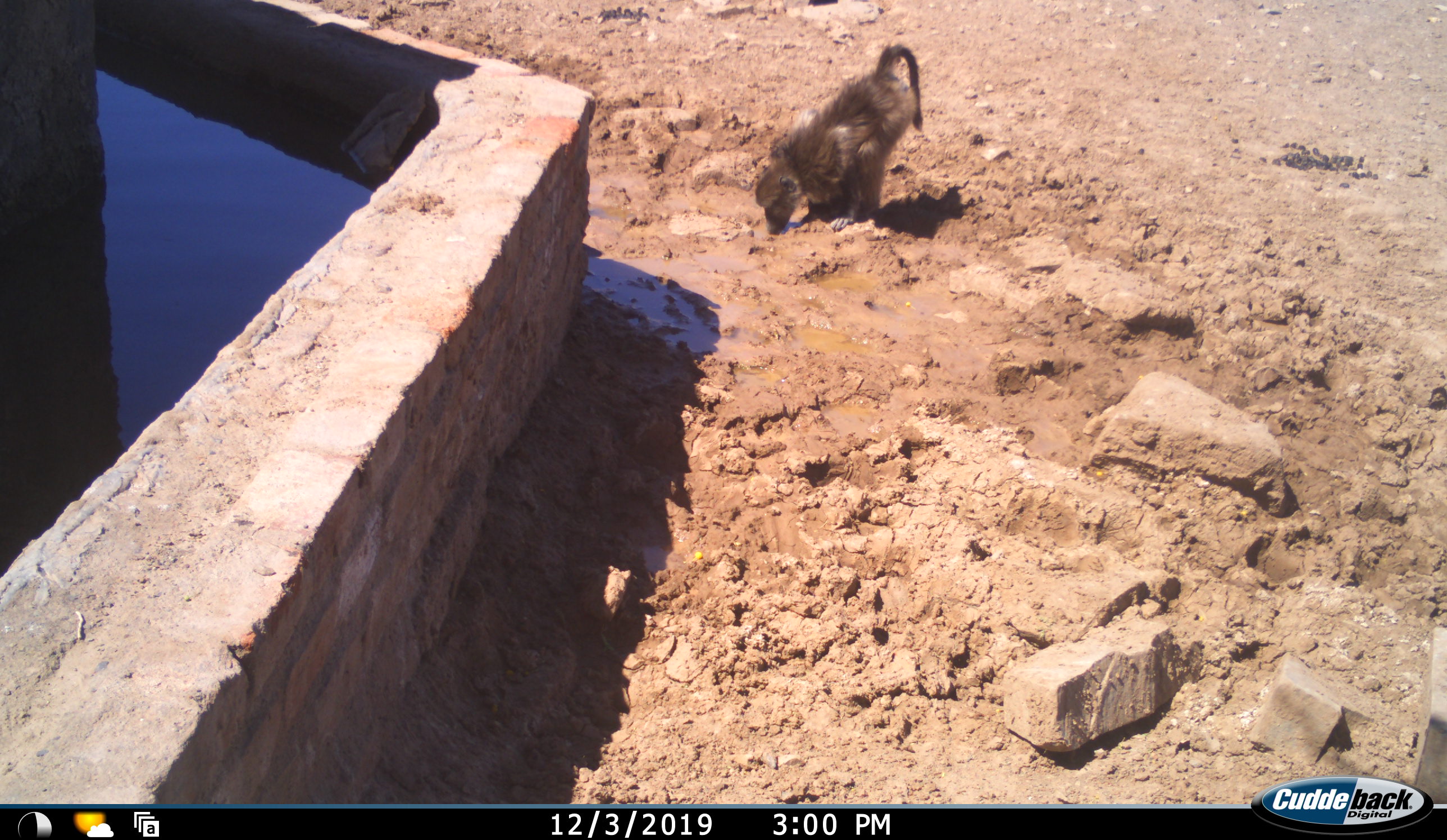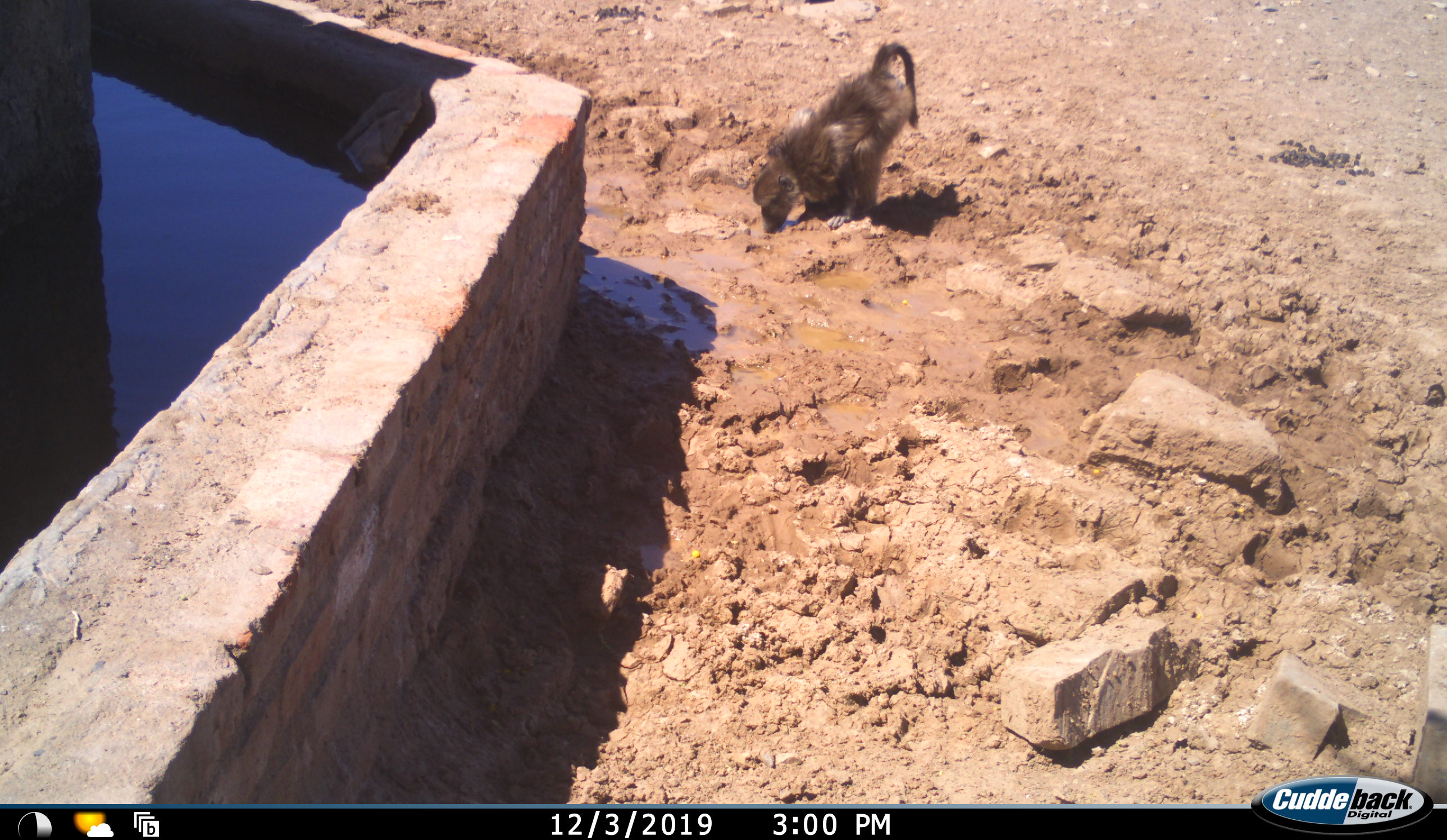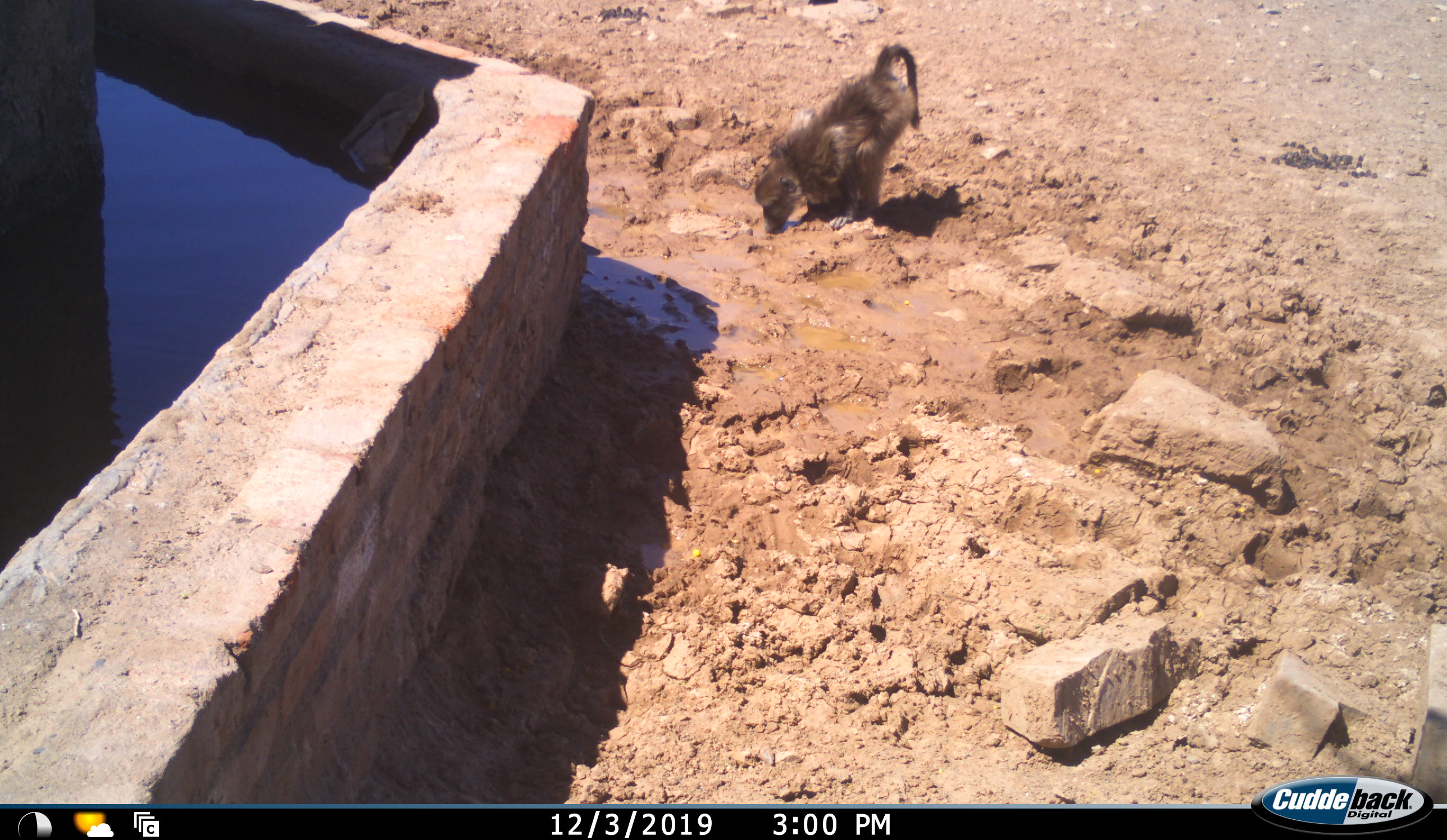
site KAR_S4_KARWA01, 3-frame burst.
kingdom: Animalia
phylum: Chordata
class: Mammalia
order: Primates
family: Cercopithecidae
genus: Papio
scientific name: Papio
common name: baboon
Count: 1.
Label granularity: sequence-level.